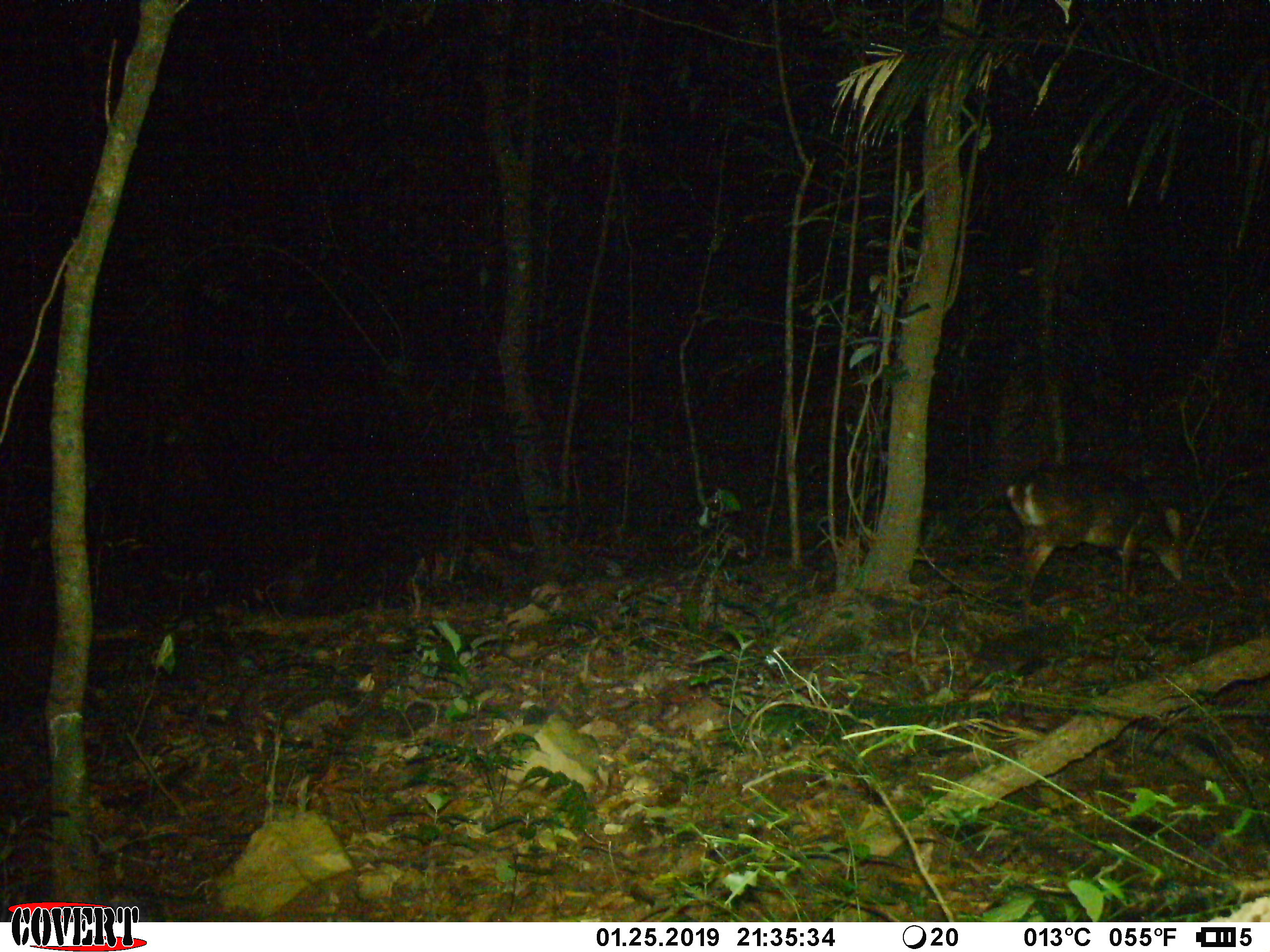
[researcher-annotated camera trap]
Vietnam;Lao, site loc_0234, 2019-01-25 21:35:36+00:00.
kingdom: Animalia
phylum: Chordata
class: Mammalia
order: Artiodactyla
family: Cervidae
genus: Muntiacus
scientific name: Muntiacus vuquangensis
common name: large-antlered muntjac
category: large antlered muntjac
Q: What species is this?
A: Large antlered muntjac (large-antlered muntjac) (Muntiacus vuquangensis).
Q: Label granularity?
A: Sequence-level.